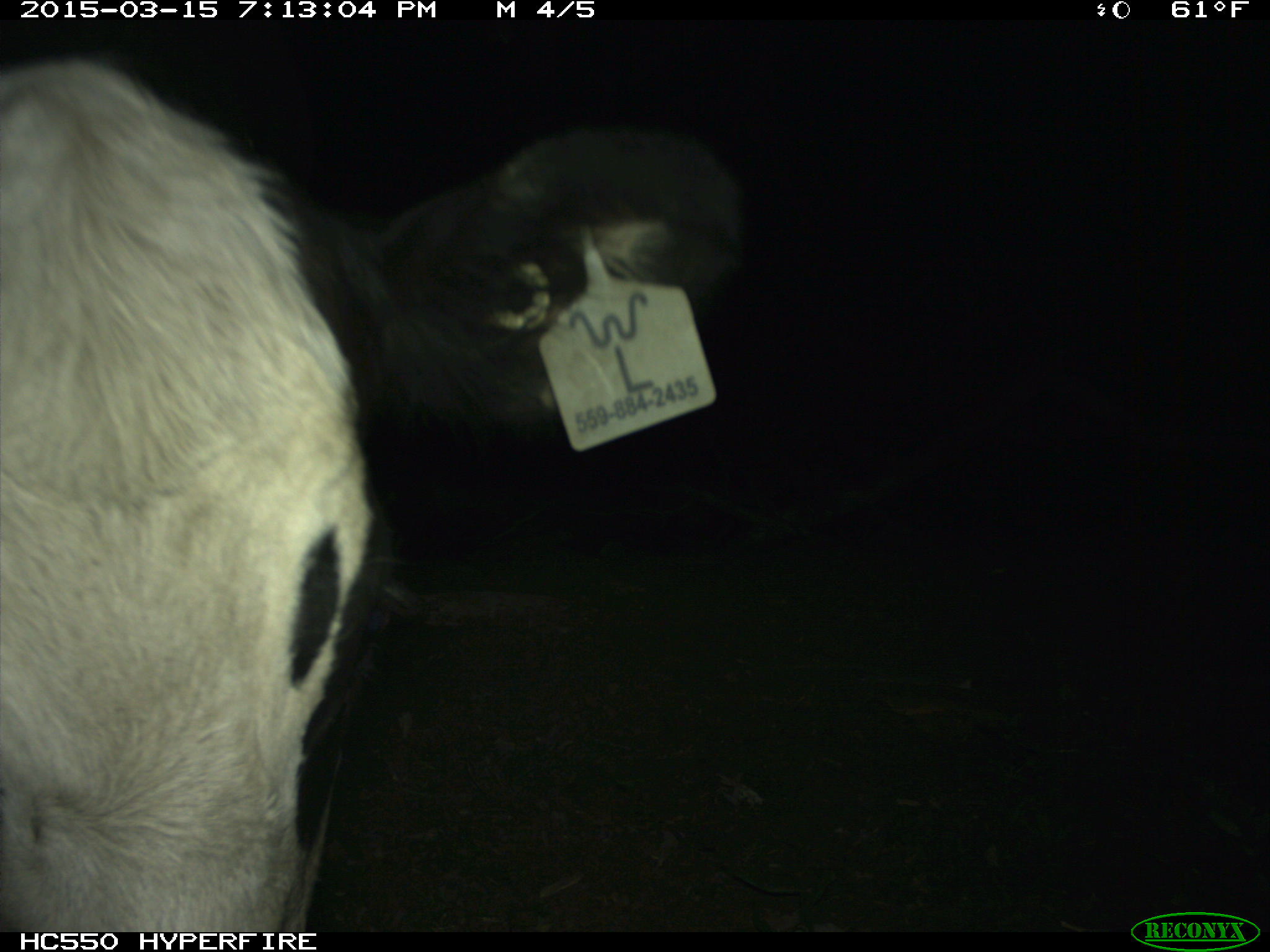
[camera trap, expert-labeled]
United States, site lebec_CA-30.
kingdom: Animalia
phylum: Chordata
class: Mammalia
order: Artiodactyla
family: Bovidae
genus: Bos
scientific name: Bos taurus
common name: domestic cow